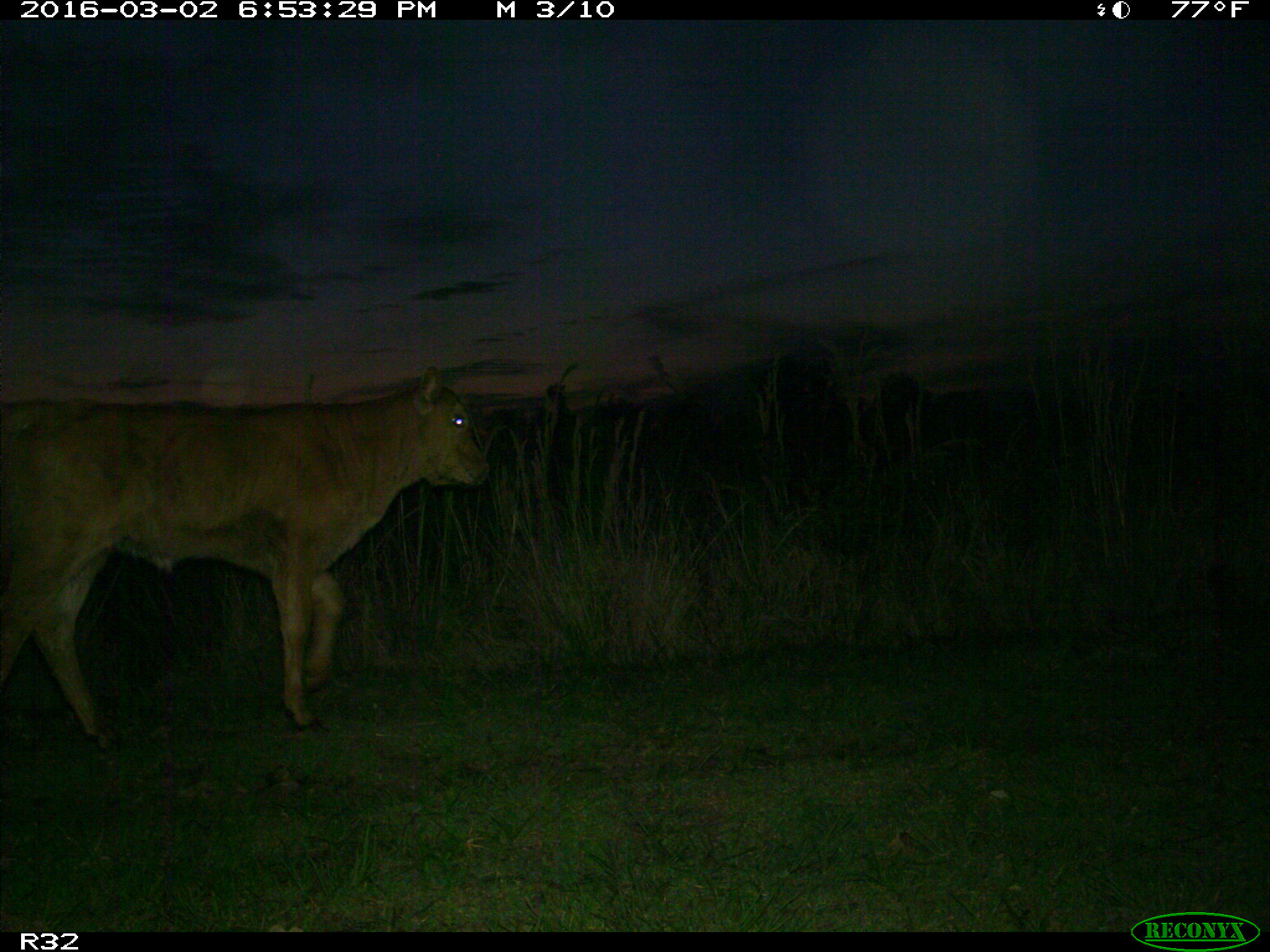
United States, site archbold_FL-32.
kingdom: Animalia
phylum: Chordata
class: Mammalia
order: Artiodactyla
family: Bovidae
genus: Bos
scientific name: Bos taurus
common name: domestic cow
Bos taurus (domestic cow).